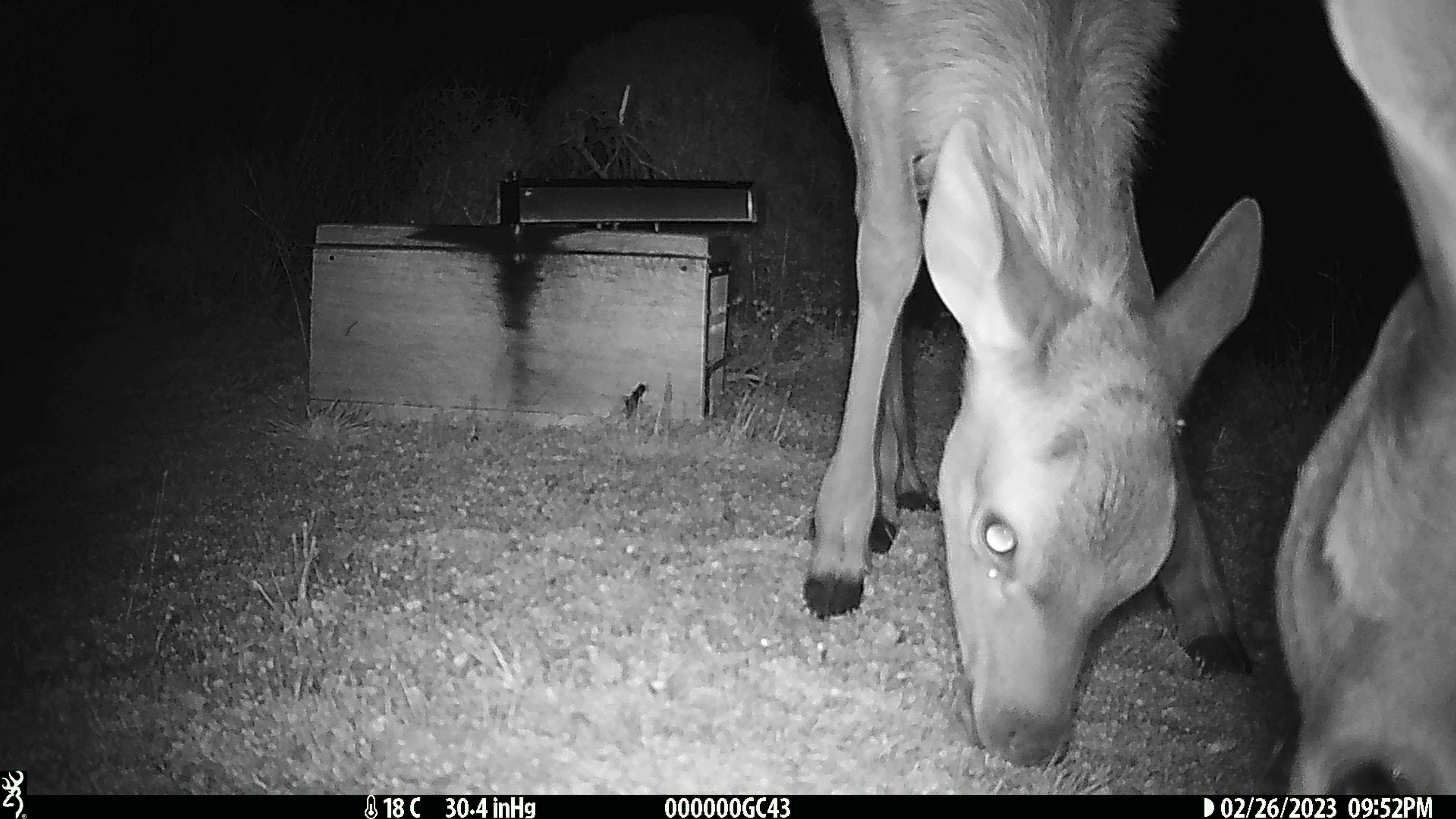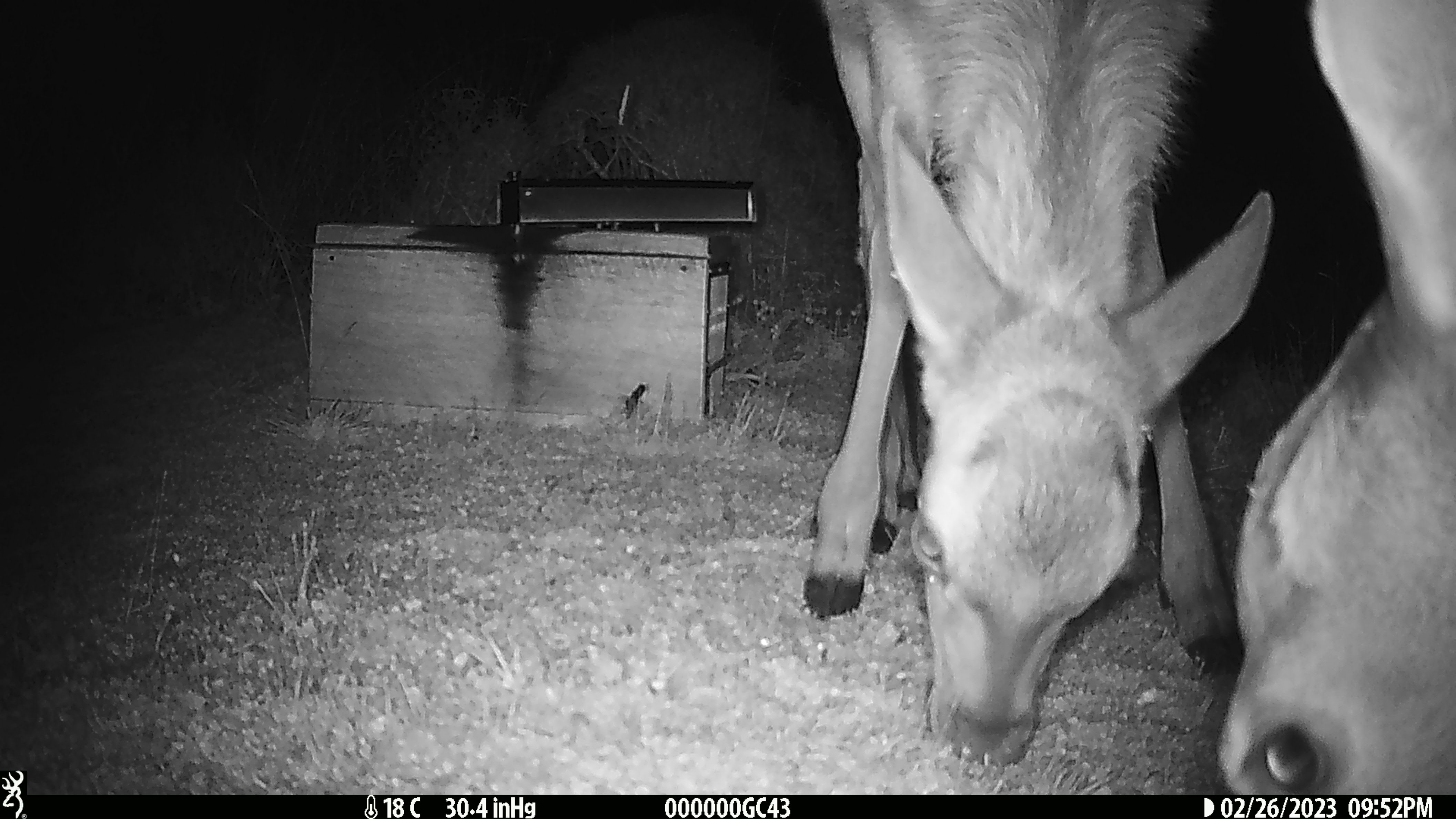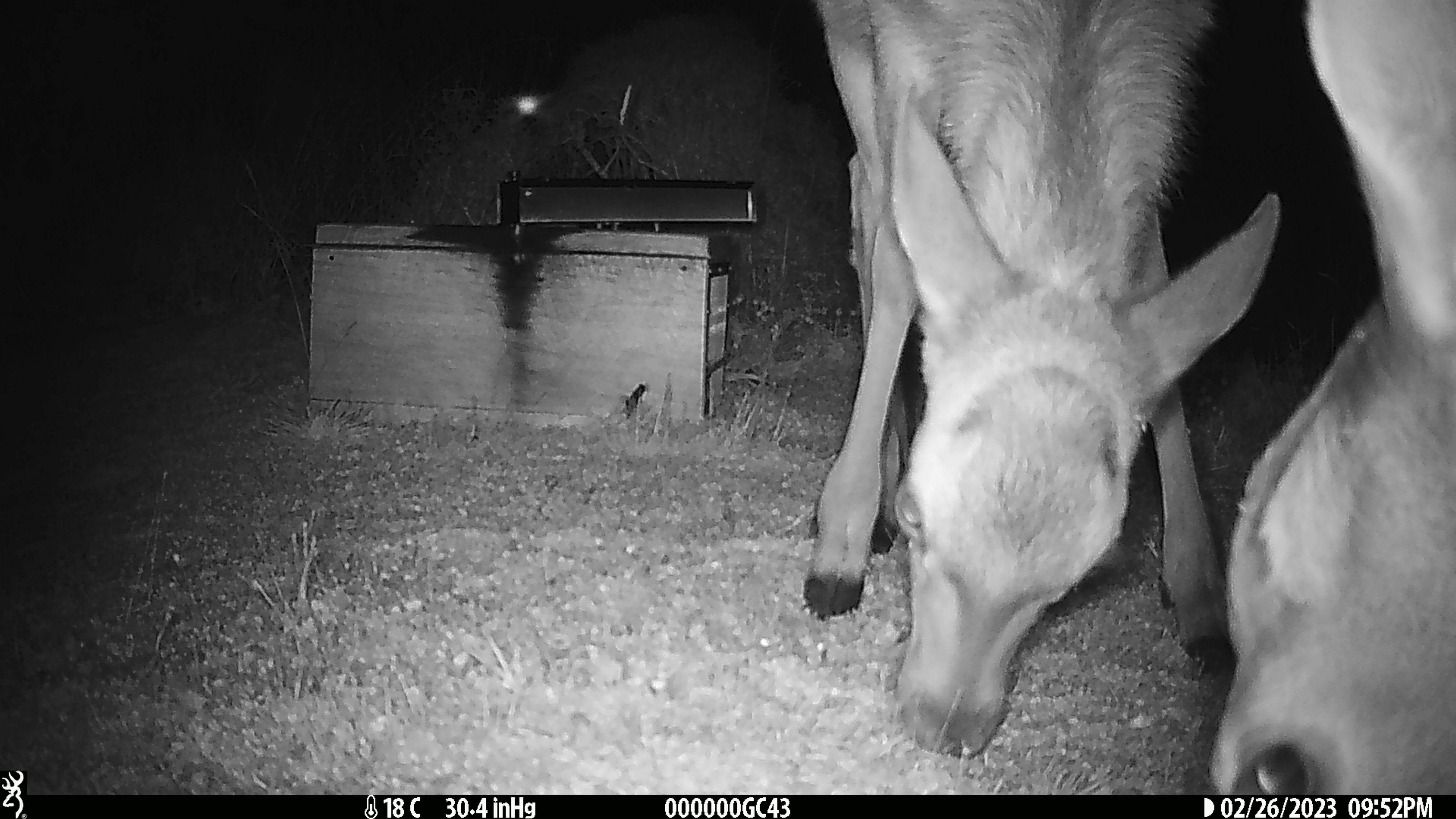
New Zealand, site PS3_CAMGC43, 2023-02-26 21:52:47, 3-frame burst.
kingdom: Animalia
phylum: Chordata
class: Mammalia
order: Artiodactyla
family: Cervidae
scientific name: Cervidae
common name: deer